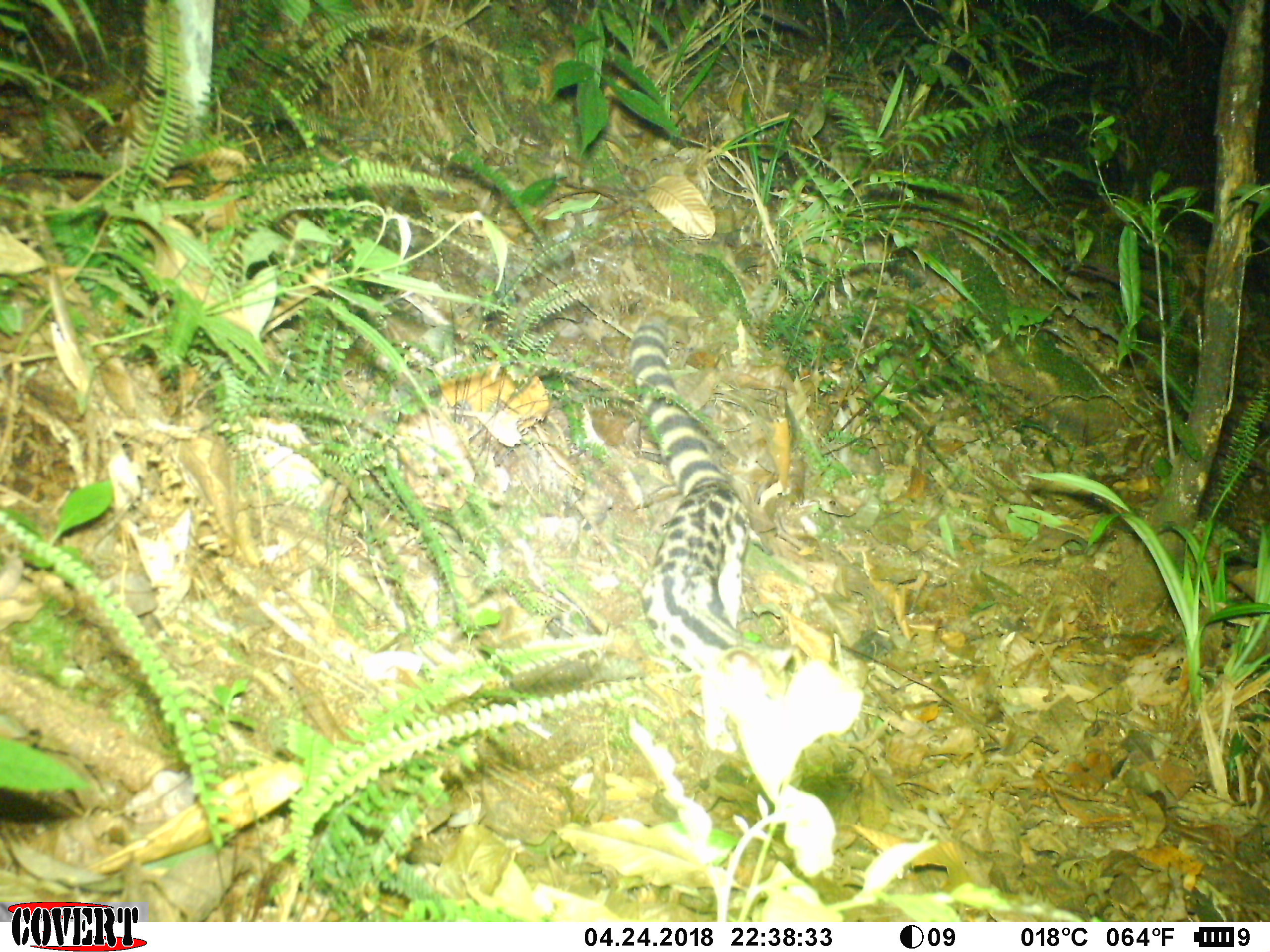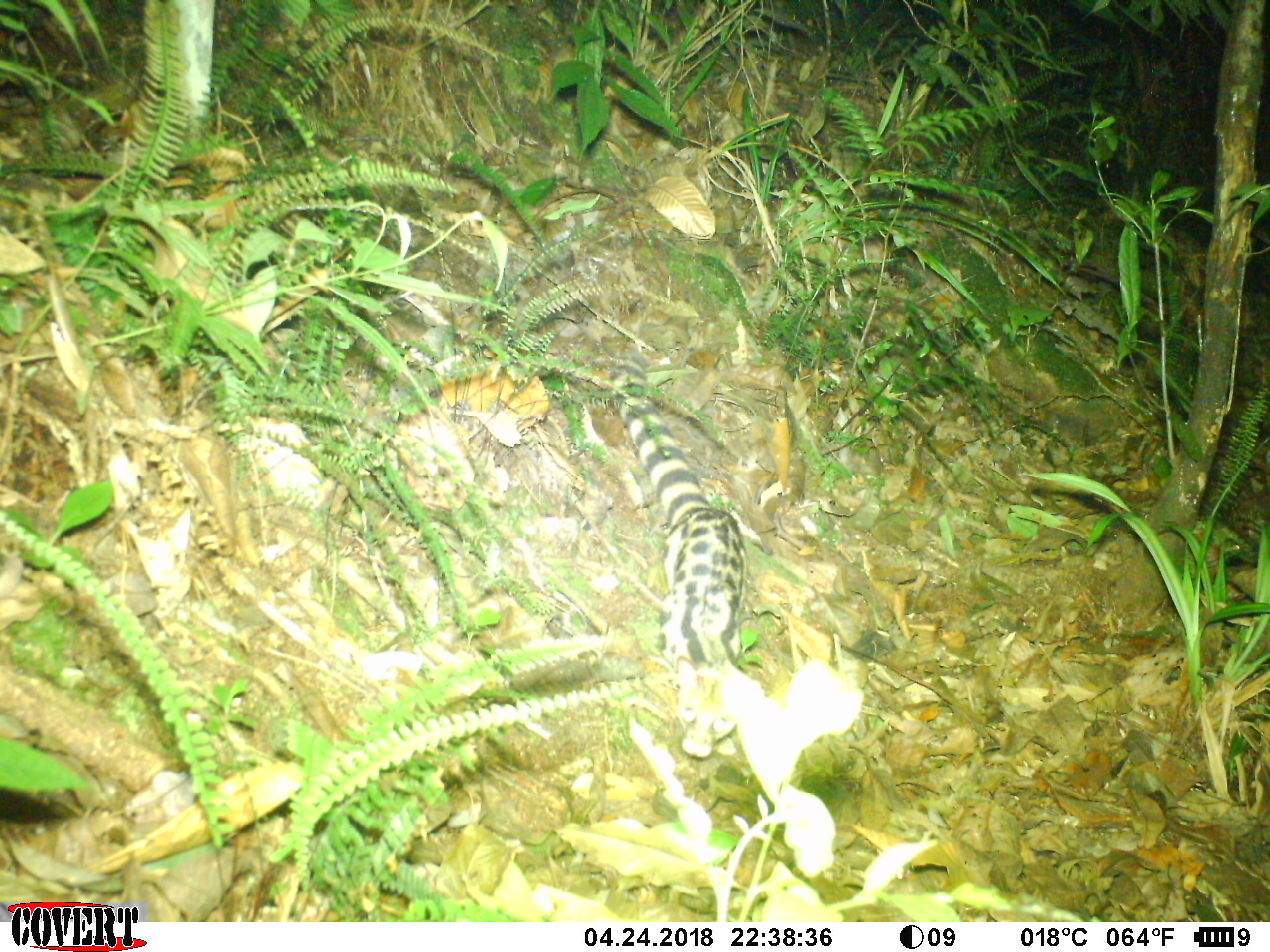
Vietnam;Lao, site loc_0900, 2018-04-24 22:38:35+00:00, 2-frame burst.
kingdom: Animalia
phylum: Chordata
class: Mammalia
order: Carnivora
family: Prionodontidae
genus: Prionodon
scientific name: Prionodon pardicolor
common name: spotted linsang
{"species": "spotted linsang (Prionodon pardicolor)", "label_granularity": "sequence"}